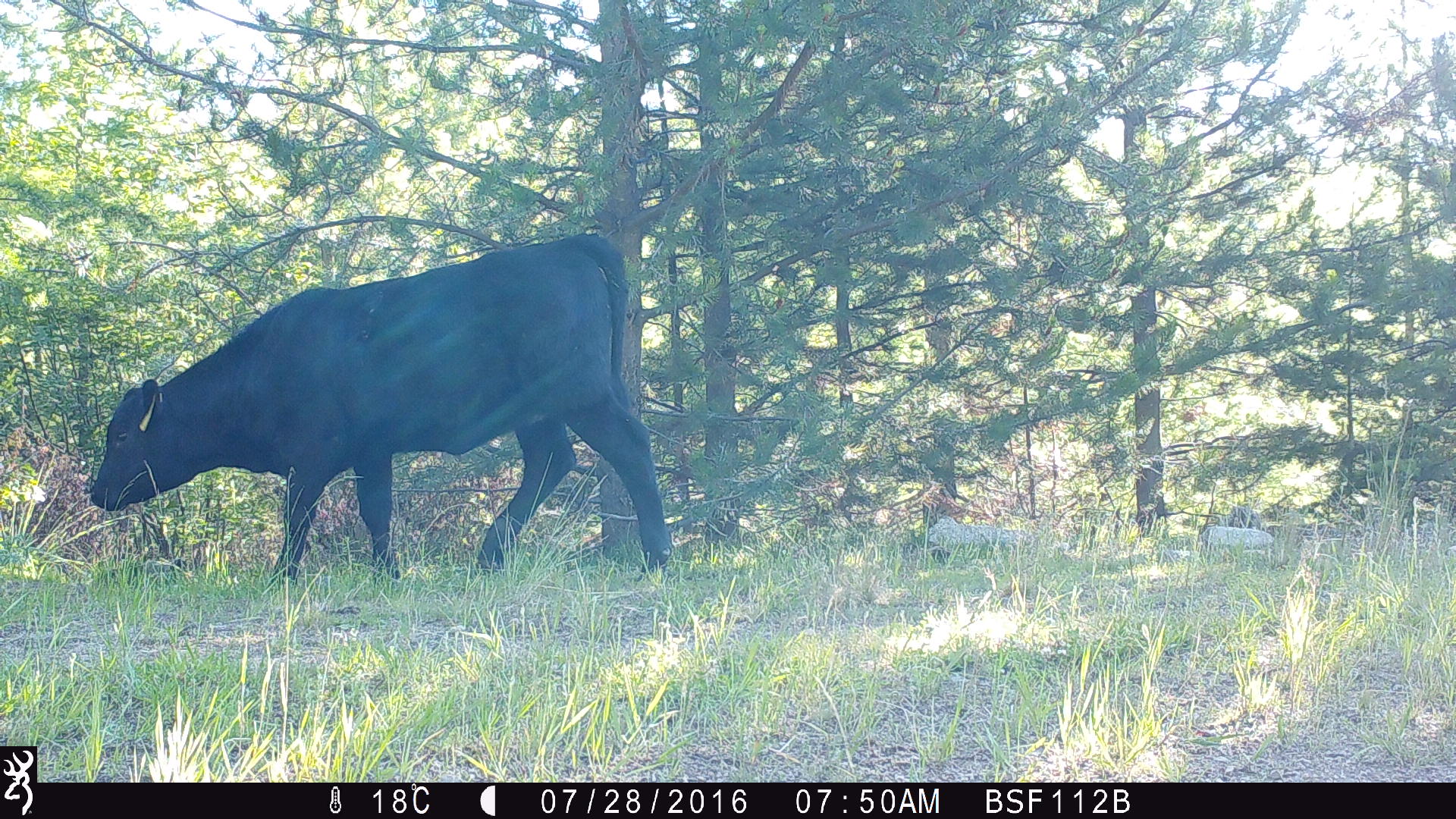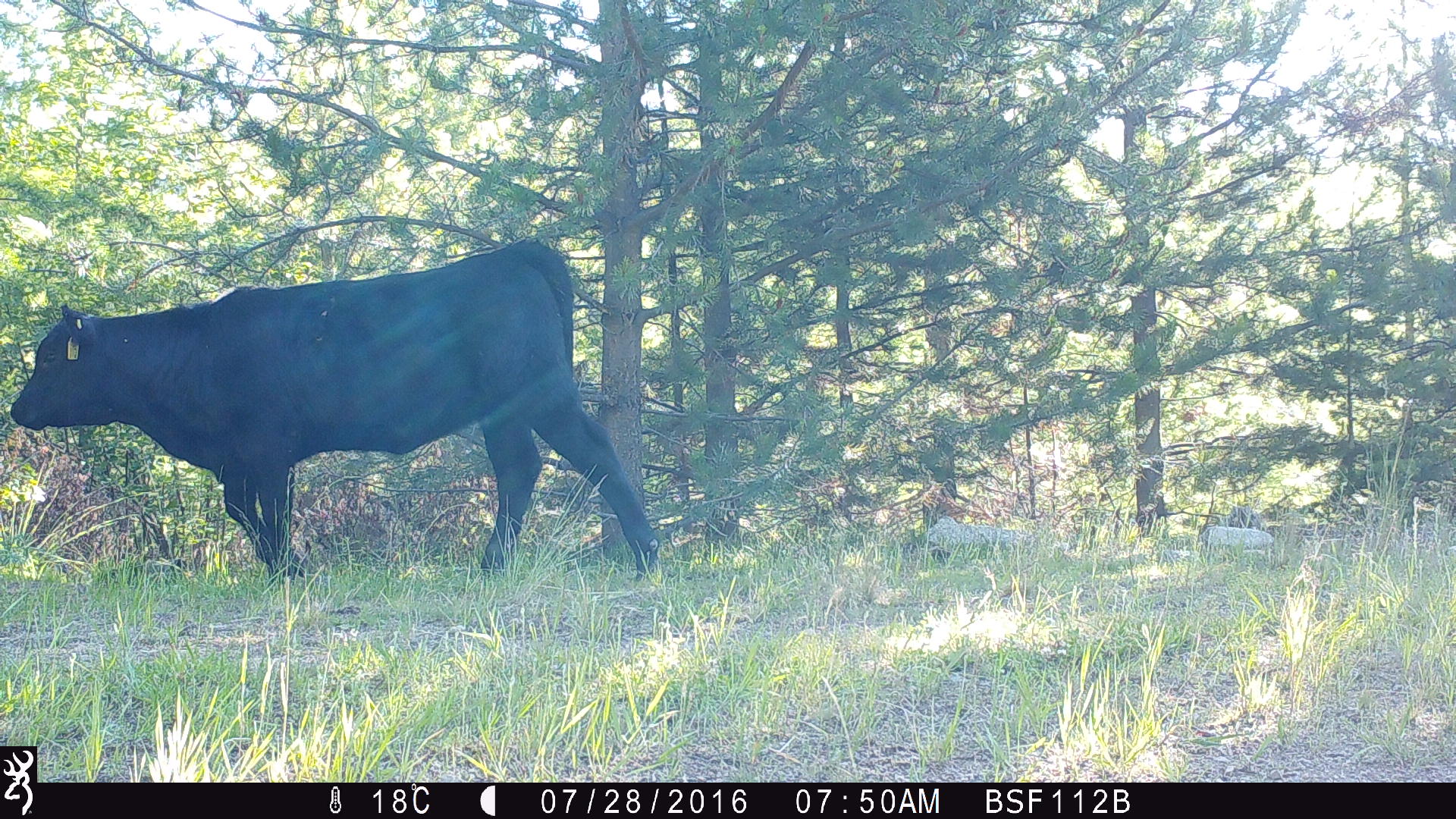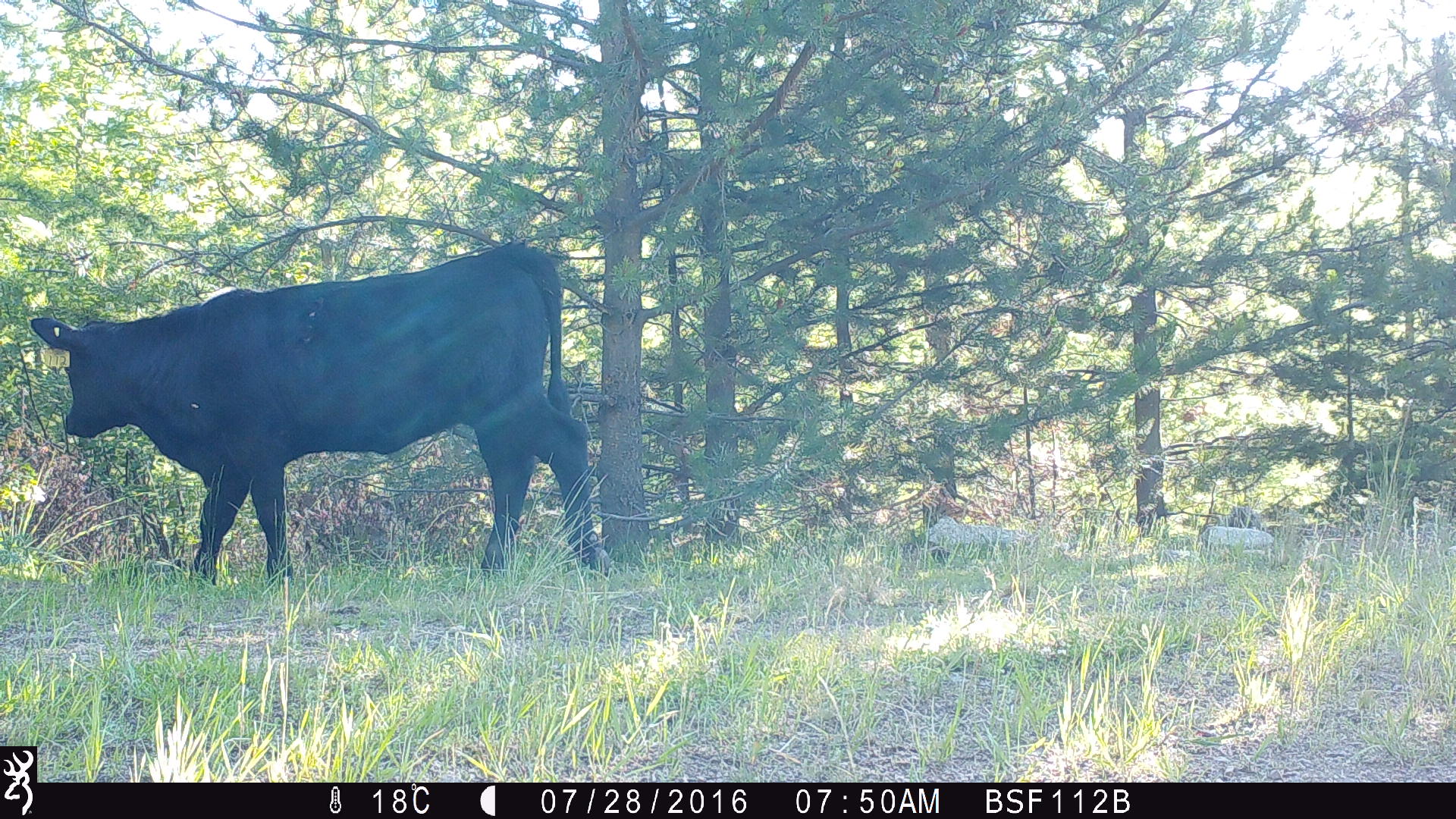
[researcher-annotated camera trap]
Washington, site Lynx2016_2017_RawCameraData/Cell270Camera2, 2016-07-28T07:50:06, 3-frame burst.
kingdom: Animalia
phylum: Chordata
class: Mammalia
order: Artiodactyla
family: Bovidae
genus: Bos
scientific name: Bos taurus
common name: domestic cattle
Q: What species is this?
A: Domestic cattle (Bos taurus).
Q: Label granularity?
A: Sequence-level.